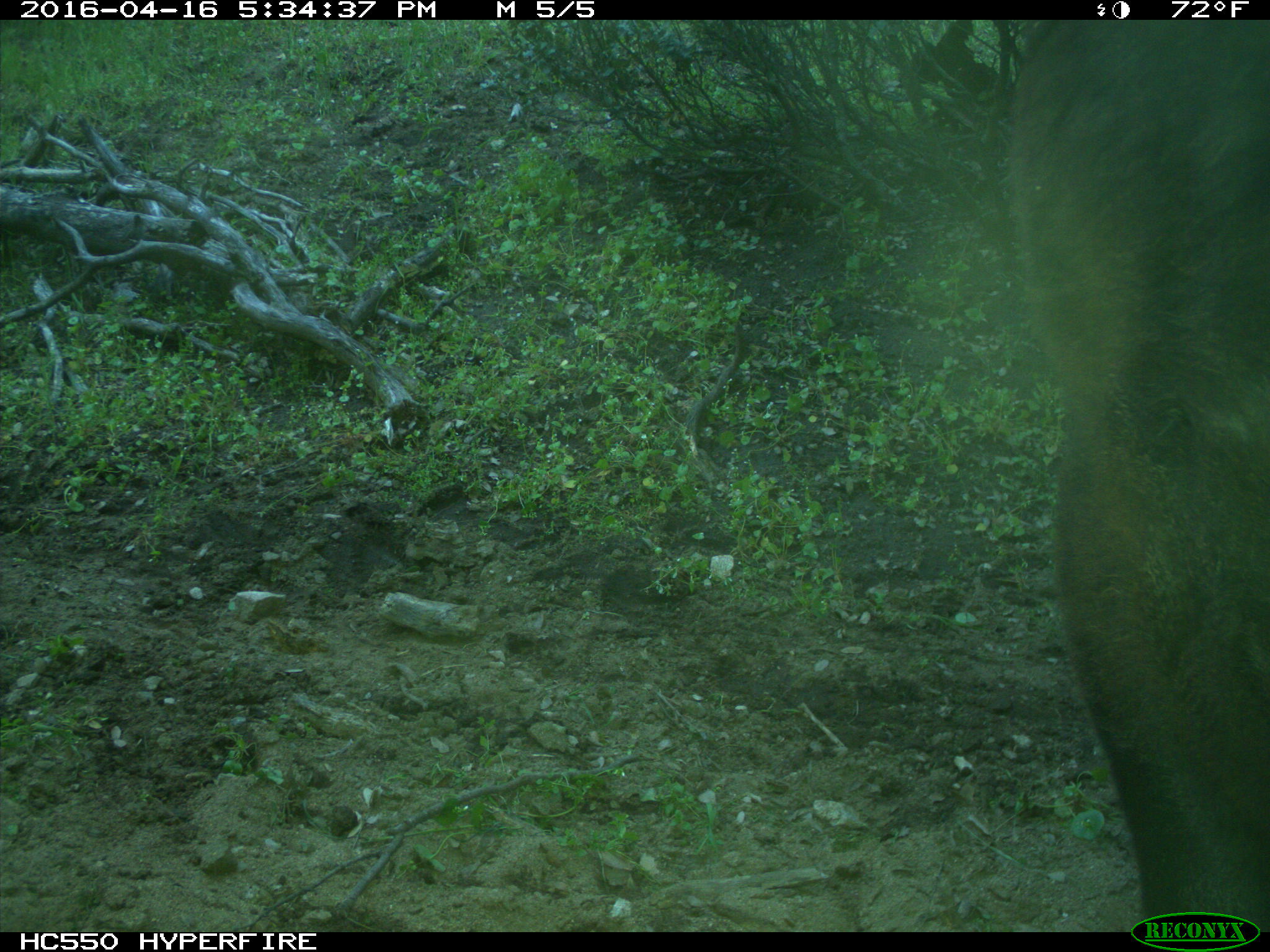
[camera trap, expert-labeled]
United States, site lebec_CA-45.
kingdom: Animalia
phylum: Chordata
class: Mammalia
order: Artiodactyla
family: Bovidae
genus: Bos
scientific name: Bos taurus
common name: domestic cow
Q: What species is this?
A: Bos taurus (domestic cow).